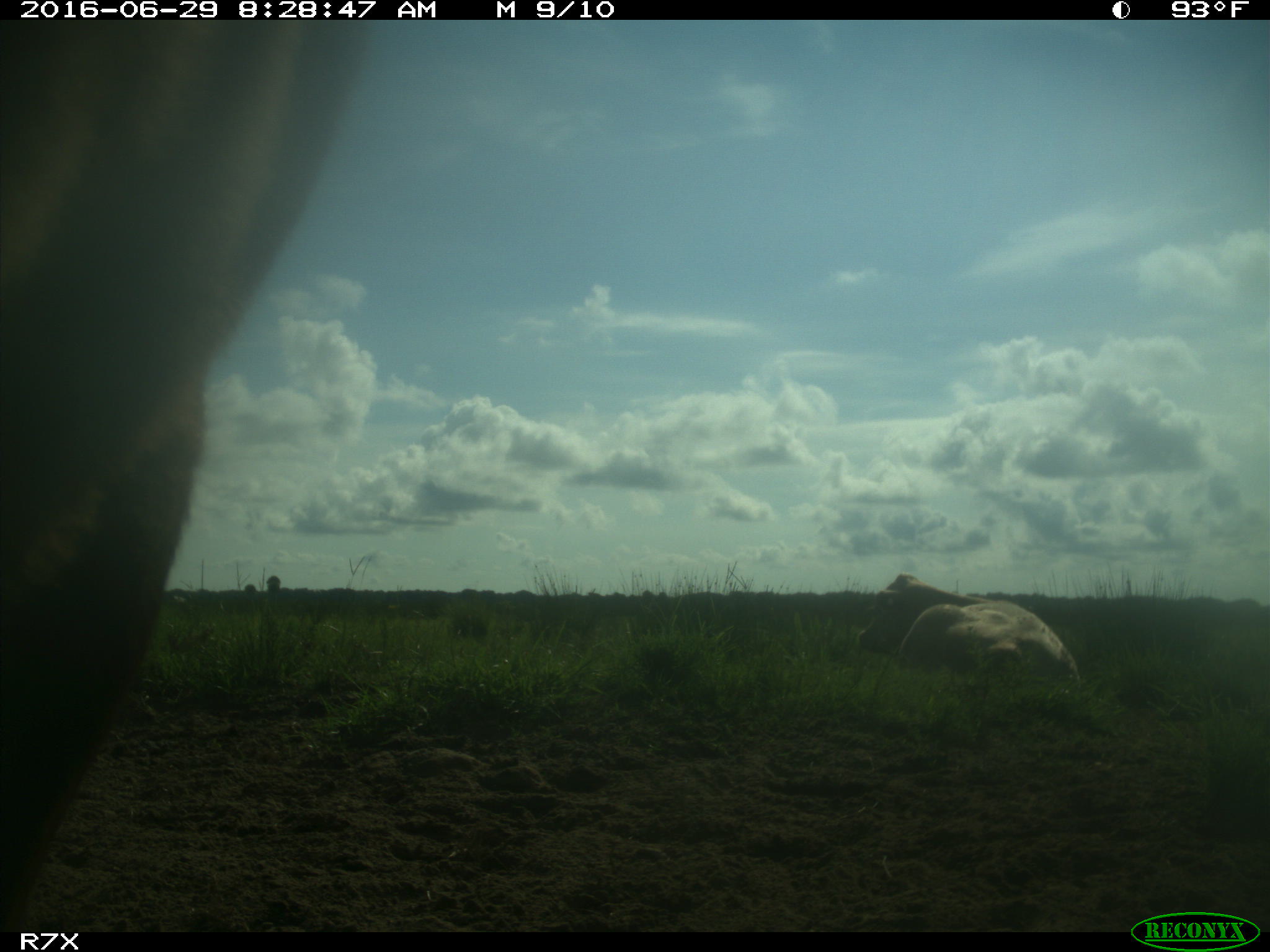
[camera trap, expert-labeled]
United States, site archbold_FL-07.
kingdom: Animalia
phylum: Chordata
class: Mammalia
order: Artiodactyla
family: Bovidae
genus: Bos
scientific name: Bos taurus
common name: domestic cow